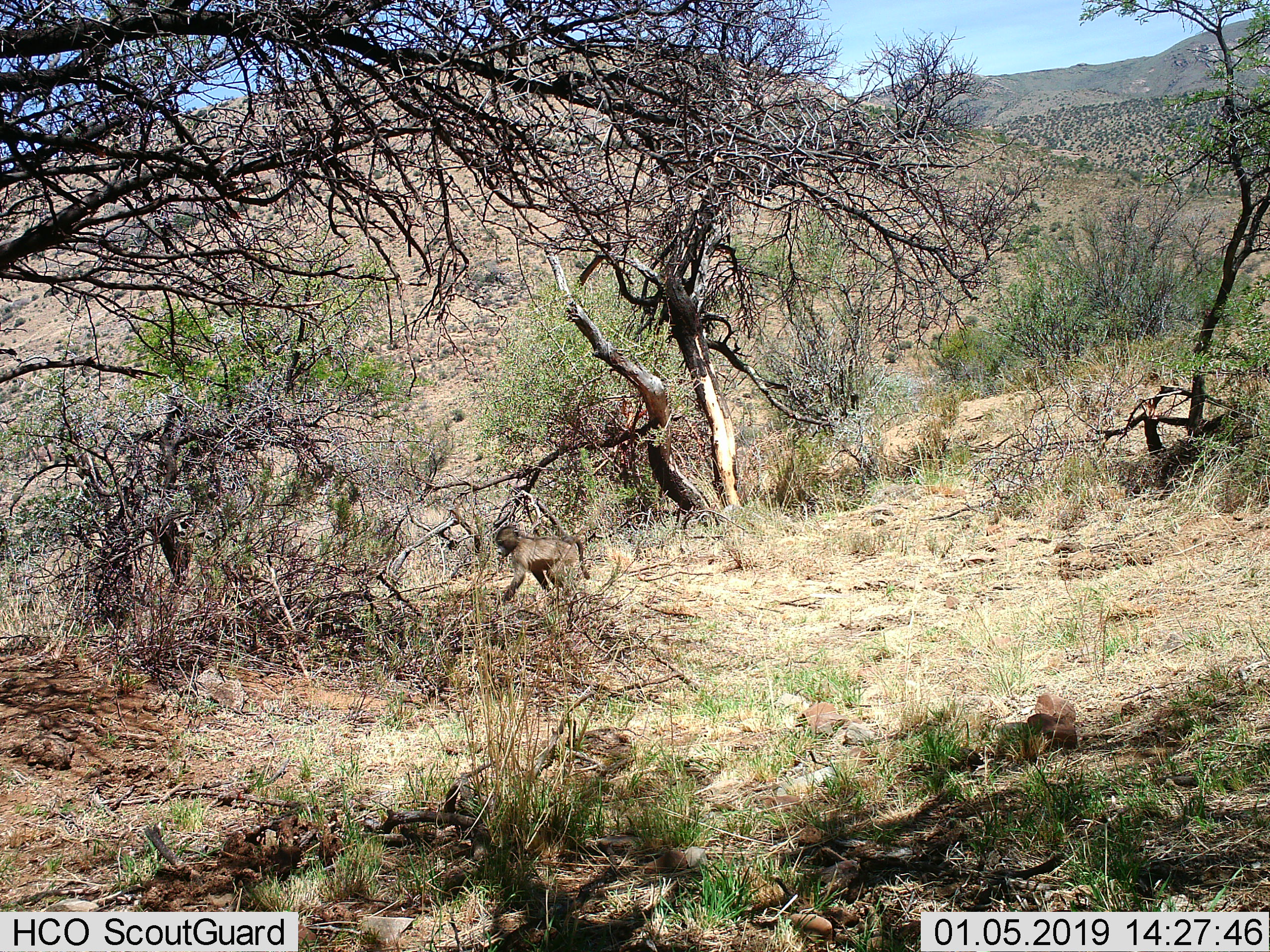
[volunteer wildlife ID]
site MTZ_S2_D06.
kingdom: Animalia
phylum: Chordata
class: Mammalia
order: Primates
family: Cercopithecidae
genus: Papio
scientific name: Papio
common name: baboon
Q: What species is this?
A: Baboon (Papio).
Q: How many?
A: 1.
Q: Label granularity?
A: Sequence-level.